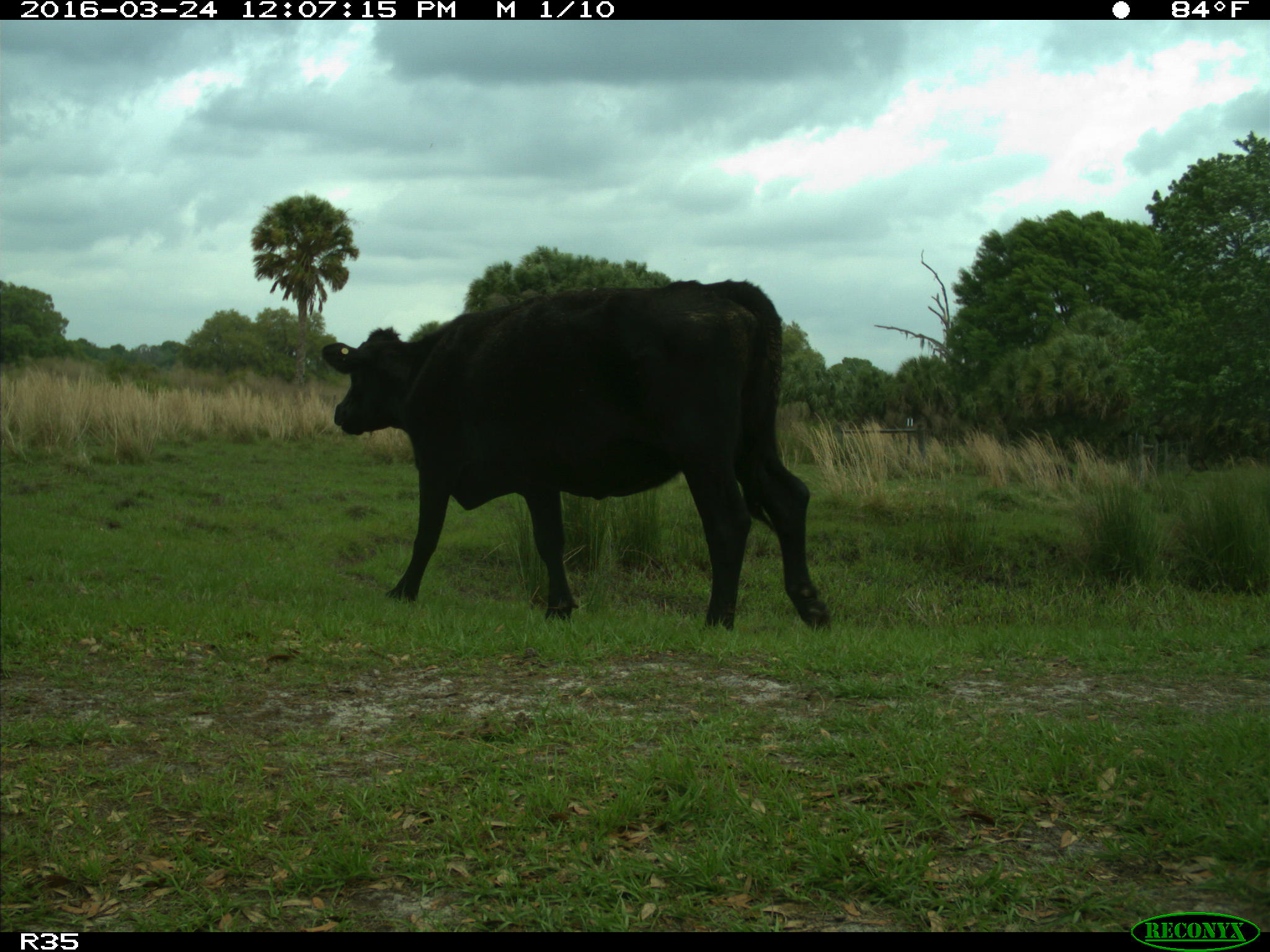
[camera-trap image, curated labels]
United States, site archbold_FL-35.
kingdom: Animalia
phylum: Chordata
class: Mammalia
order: Artiodactyla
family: Bovidae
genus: Bos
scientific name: Bos taurus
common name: domestic cow